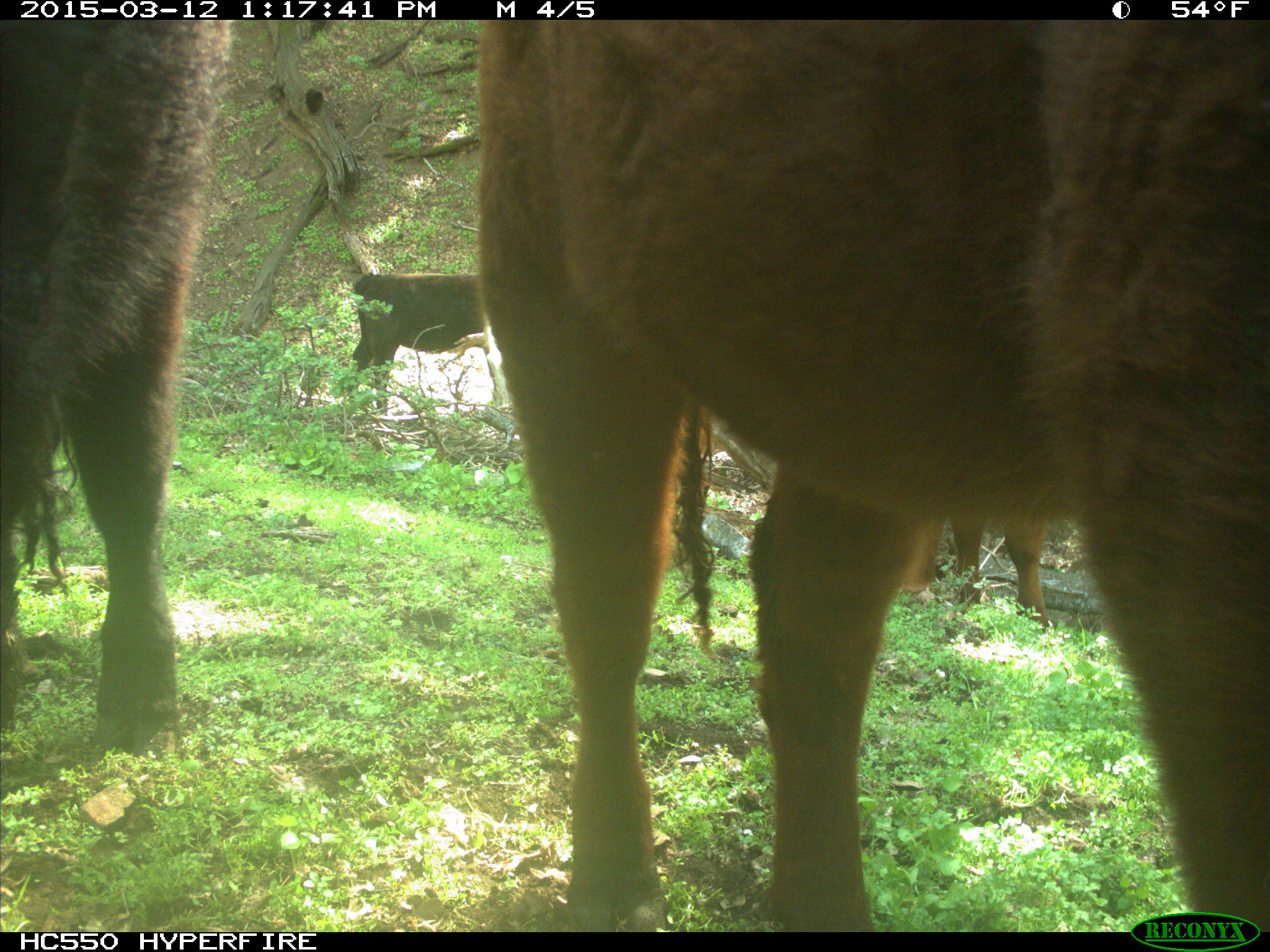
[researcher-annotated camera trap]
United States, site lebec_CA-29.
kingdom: Animalia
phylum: Chordata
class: Mammalia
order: Artiodactyla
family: Bovidae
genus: Bos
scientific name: Bos taurus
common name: domestic cow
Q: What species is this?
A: Bos taurus (domestic cow).